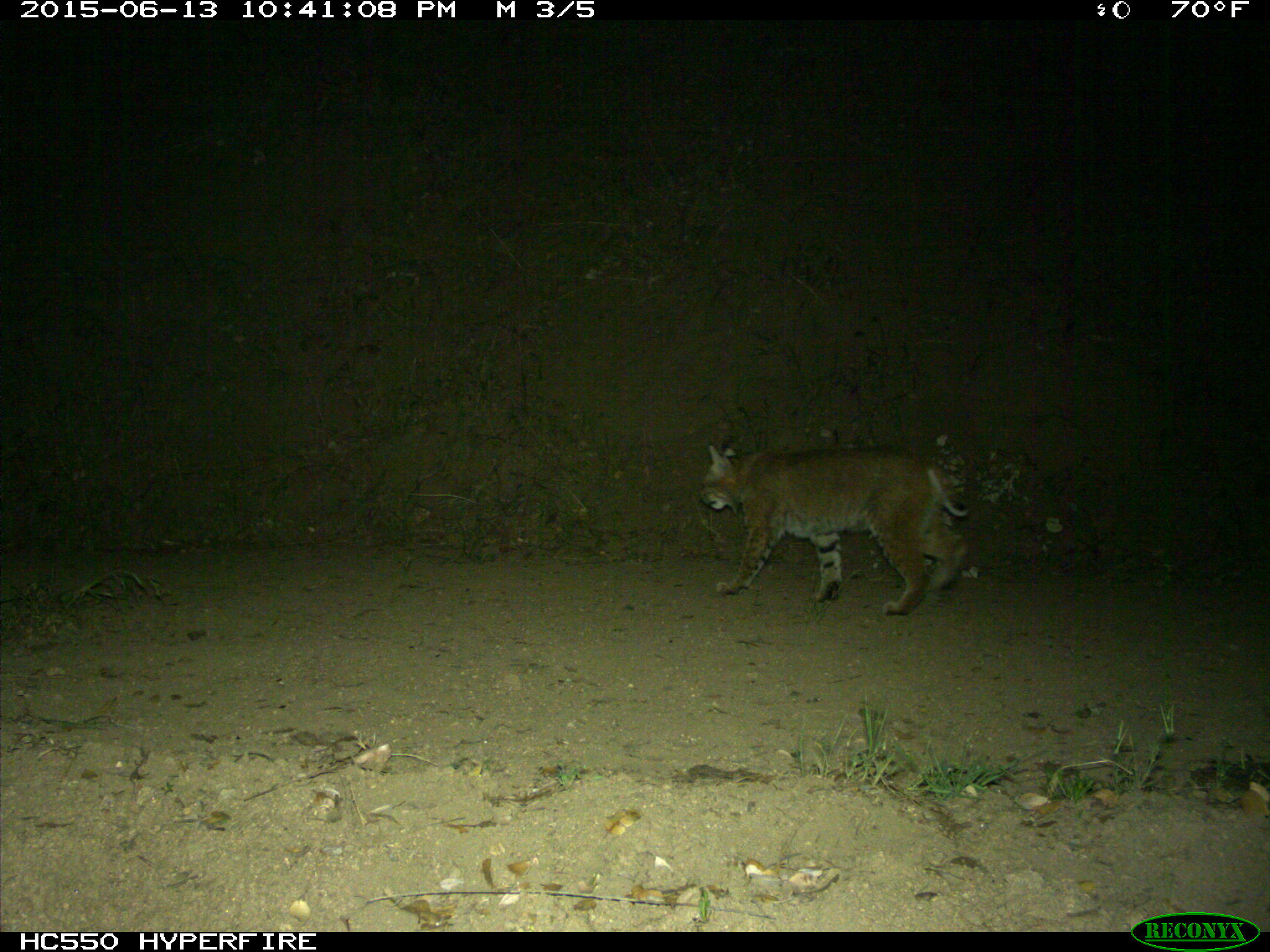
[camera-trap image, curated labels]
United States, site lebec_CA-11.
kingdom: Animalia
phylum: Chordata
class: Mammalia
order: Carnivora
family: Felidae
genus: Lynx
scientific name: Lynx rufus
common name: bobcat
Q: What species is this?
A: Lynx rufus (bobcat).